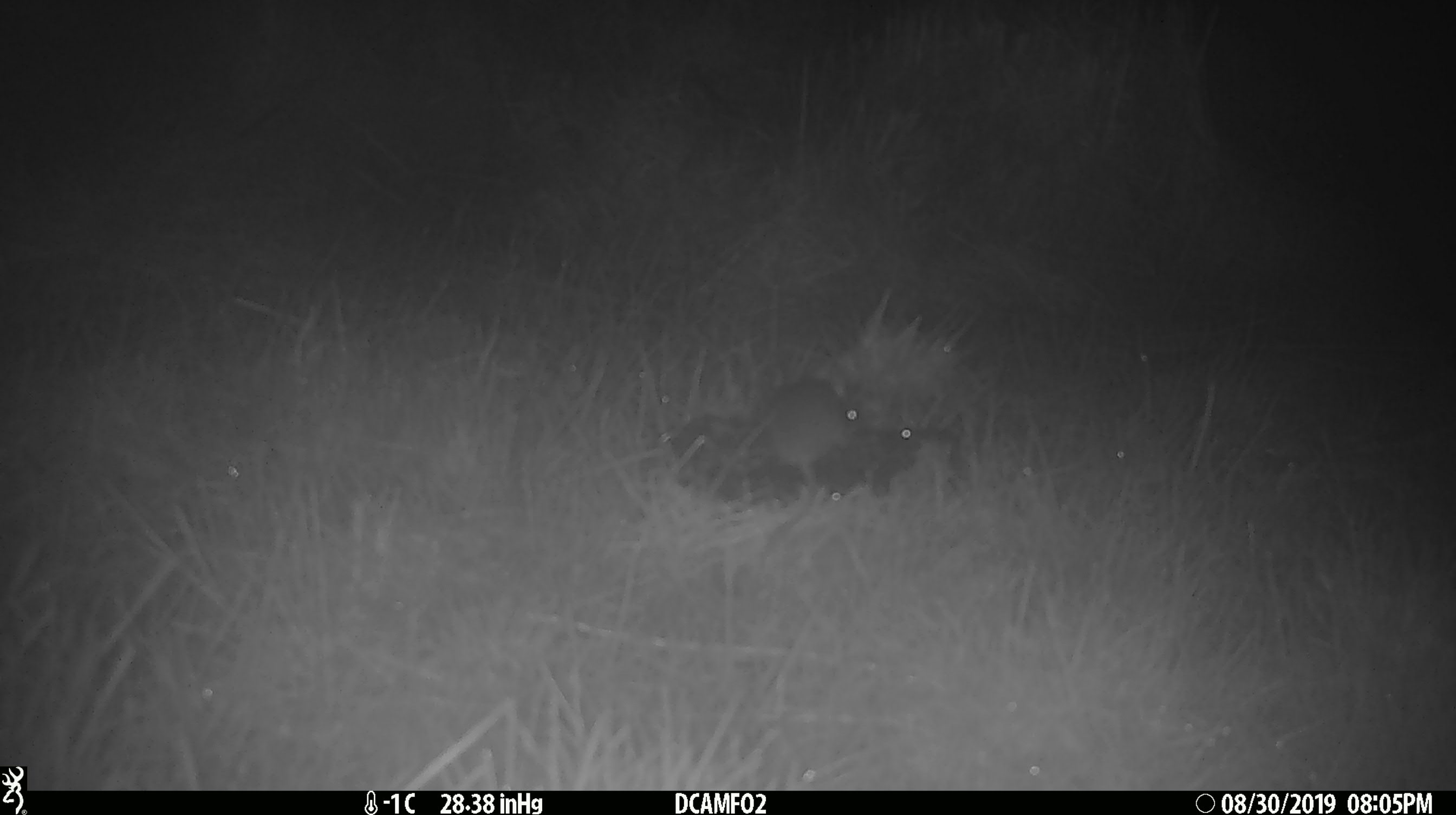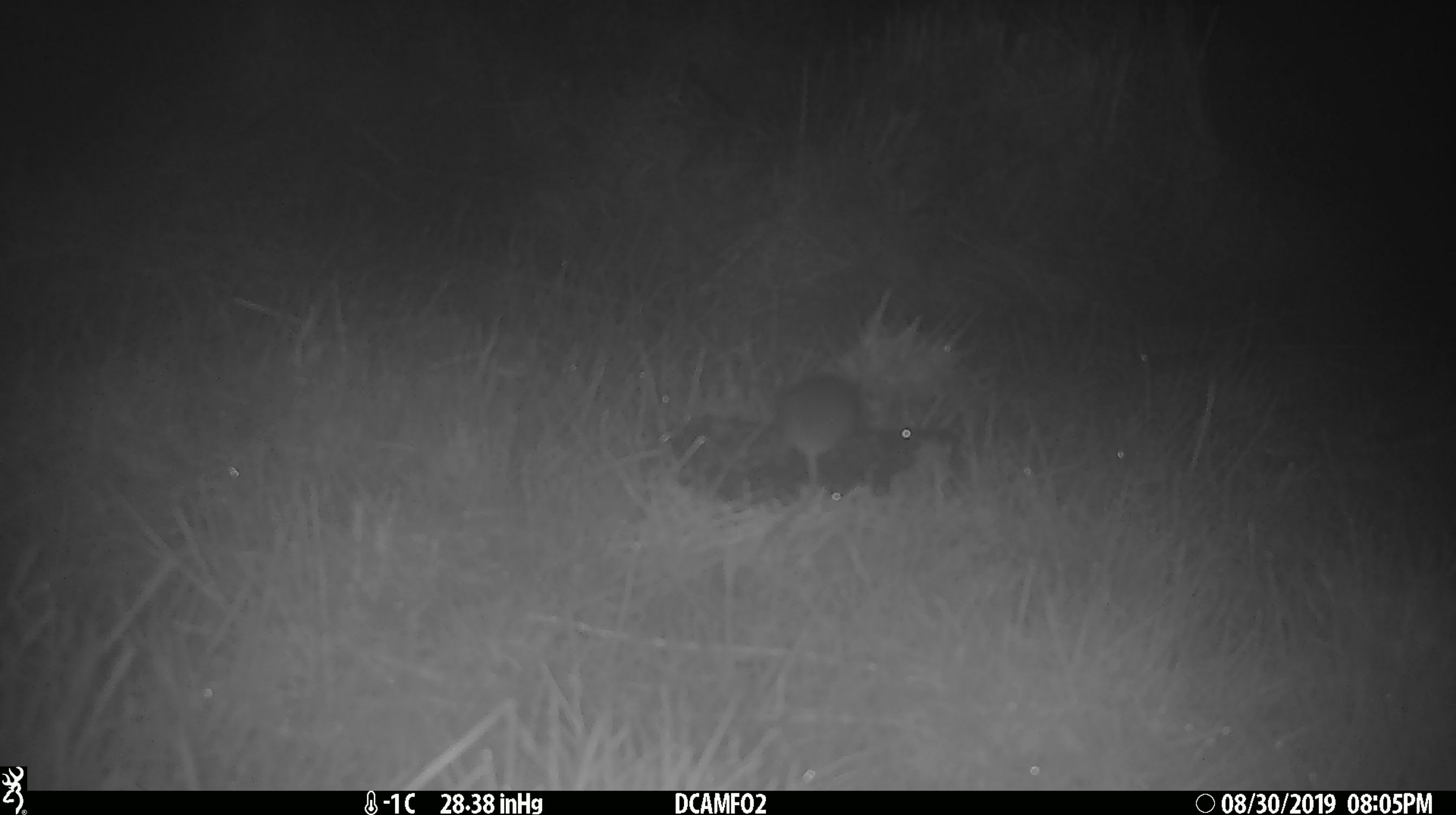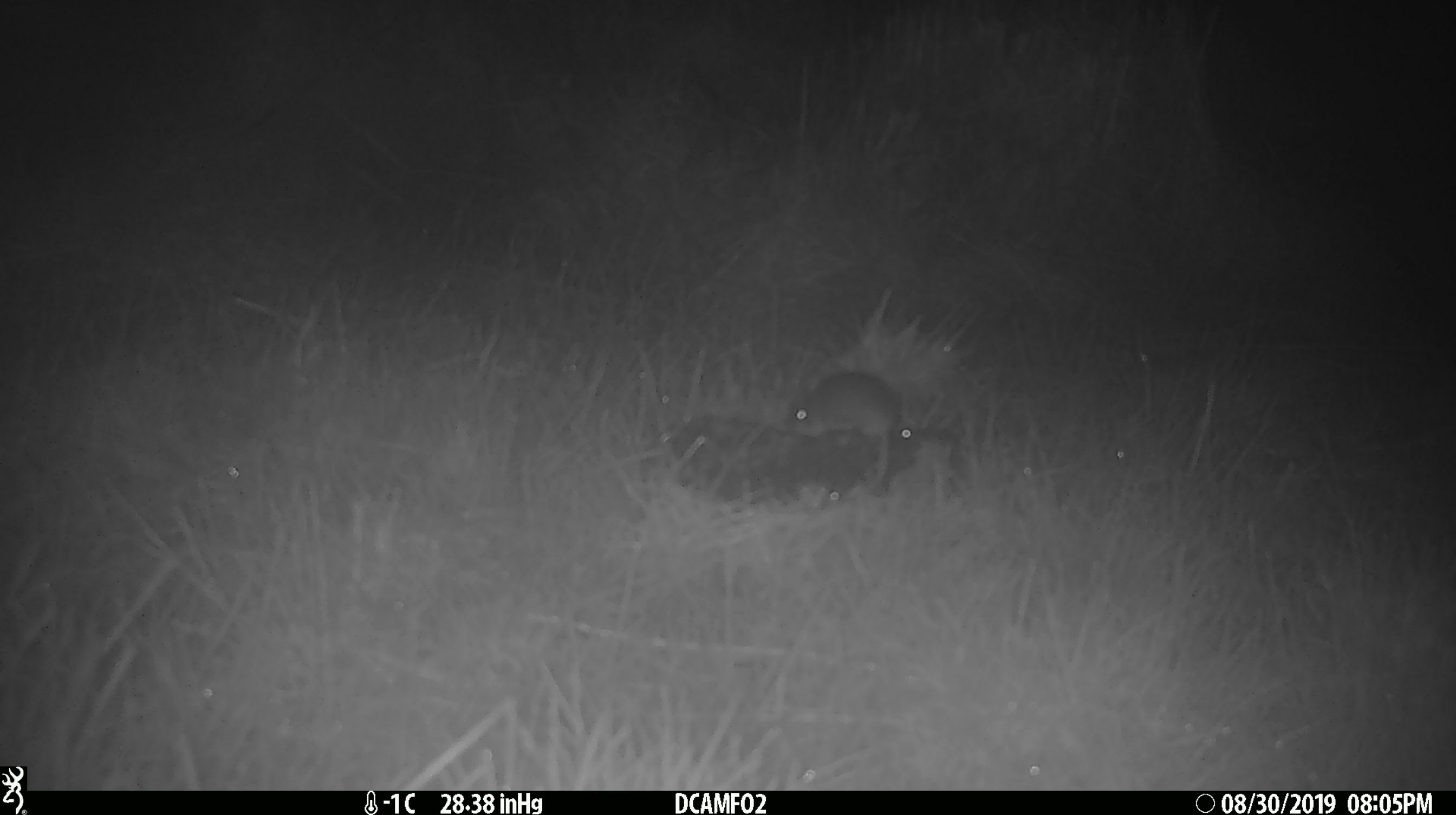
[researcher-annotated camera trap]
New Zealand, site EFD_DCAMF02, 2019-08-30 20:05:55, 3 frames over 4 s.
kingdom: Animalia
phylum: Chordata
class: Mammalia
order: Rodentia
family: Muridae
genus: Mus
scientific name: Mus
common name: mouse